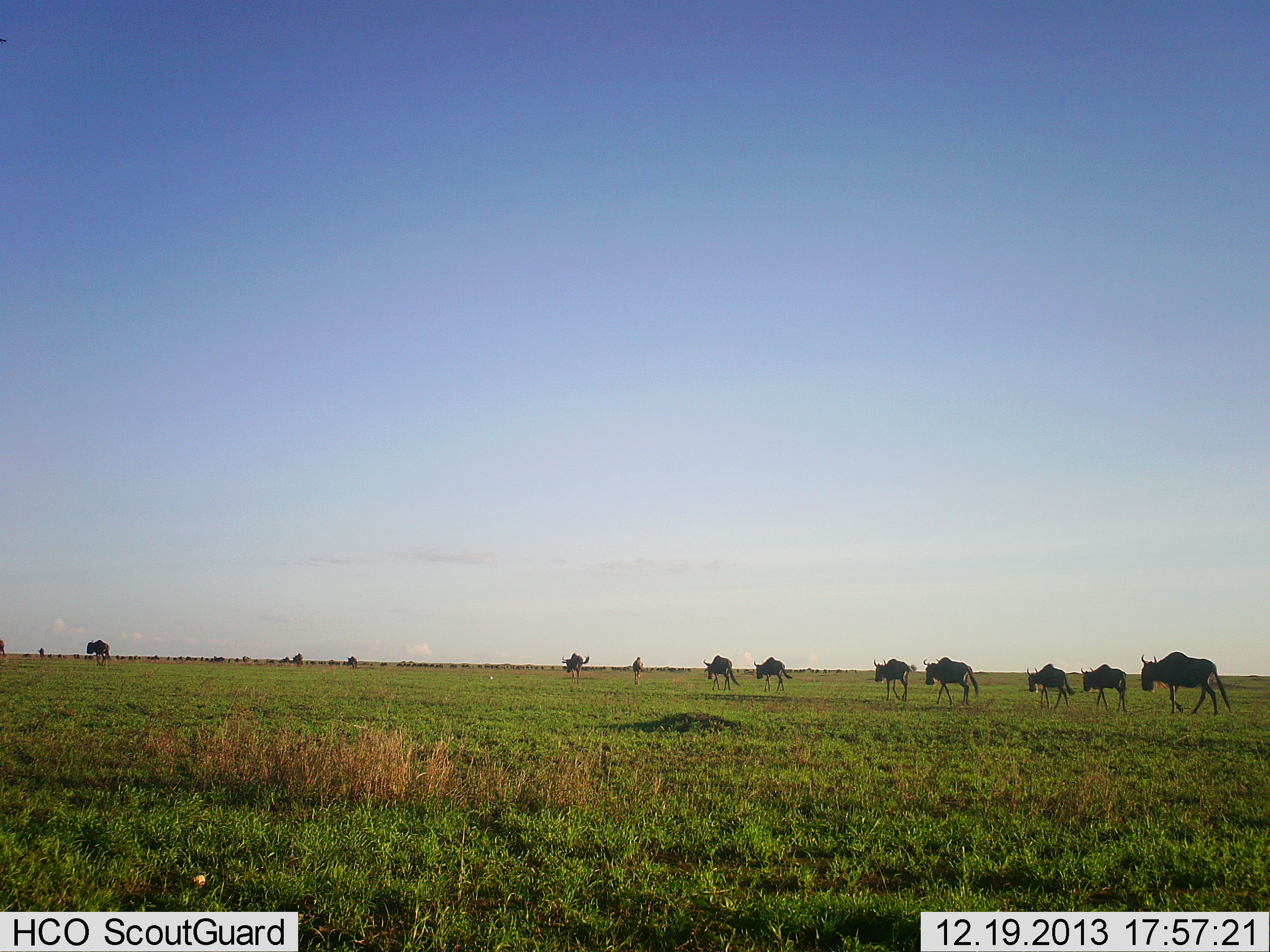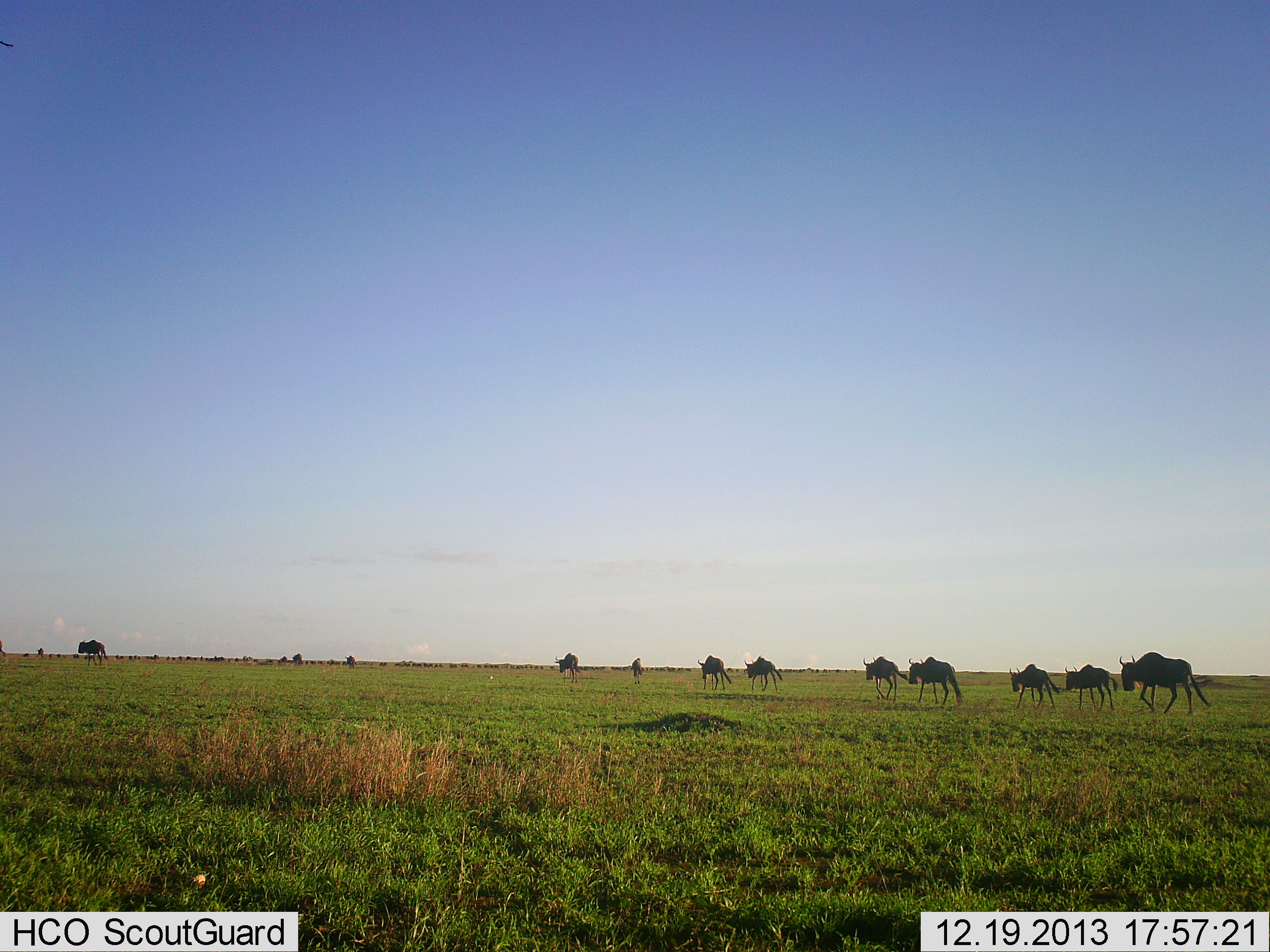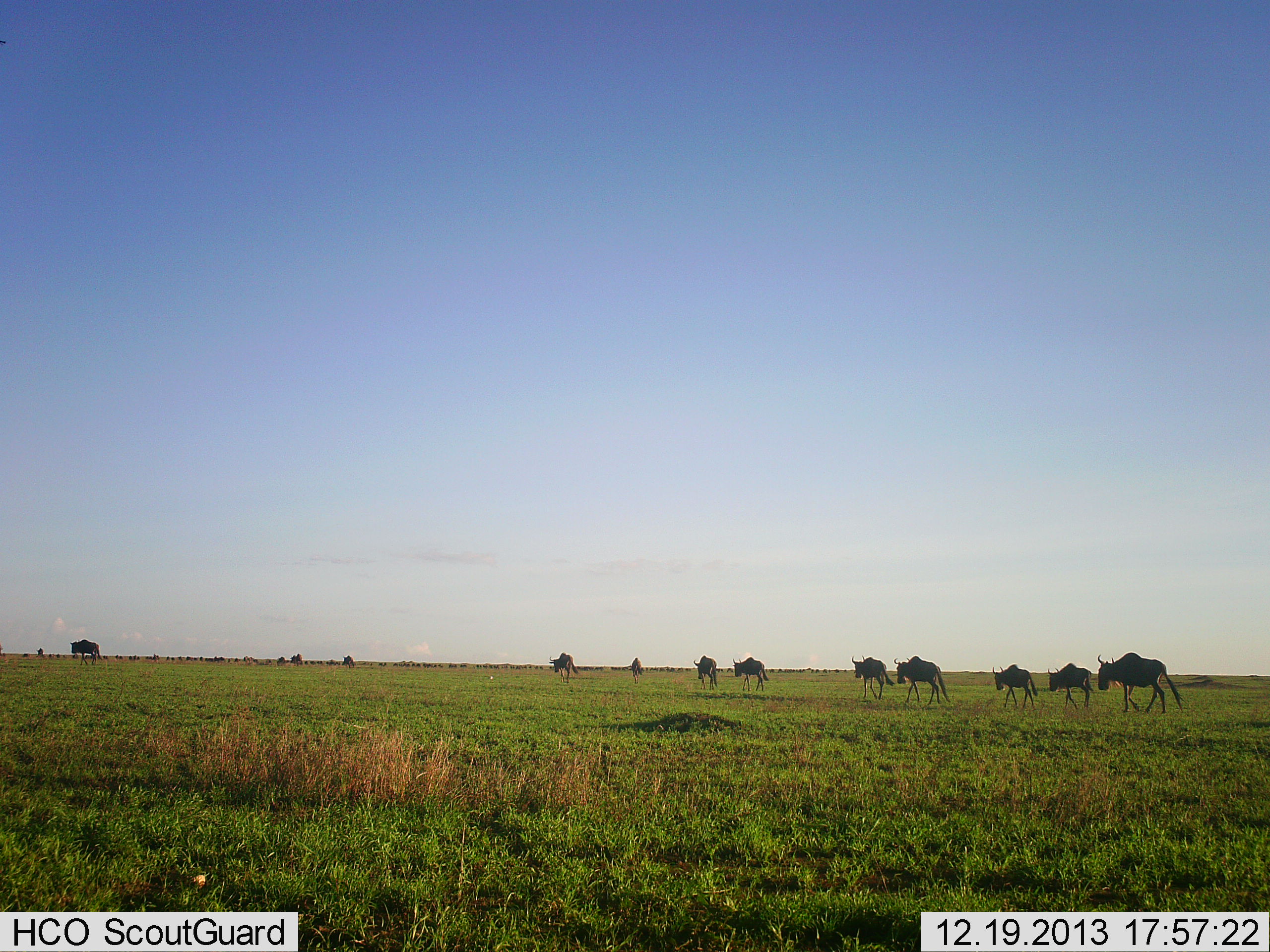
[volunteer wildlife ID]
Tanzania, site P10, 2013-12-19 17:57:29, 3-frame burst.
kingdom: Animalia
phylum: Chordata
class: Mammalia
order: Artiodactyla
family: Bovidae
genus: Connochaetes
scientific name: Connochaetes taurinus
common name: blue wildebeest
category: wildebeest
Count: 11-50.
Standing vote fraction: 0%.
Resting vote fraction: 0%.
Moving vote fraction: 100%.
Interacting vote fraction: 0%.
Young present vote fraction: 0%.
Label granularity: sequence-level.